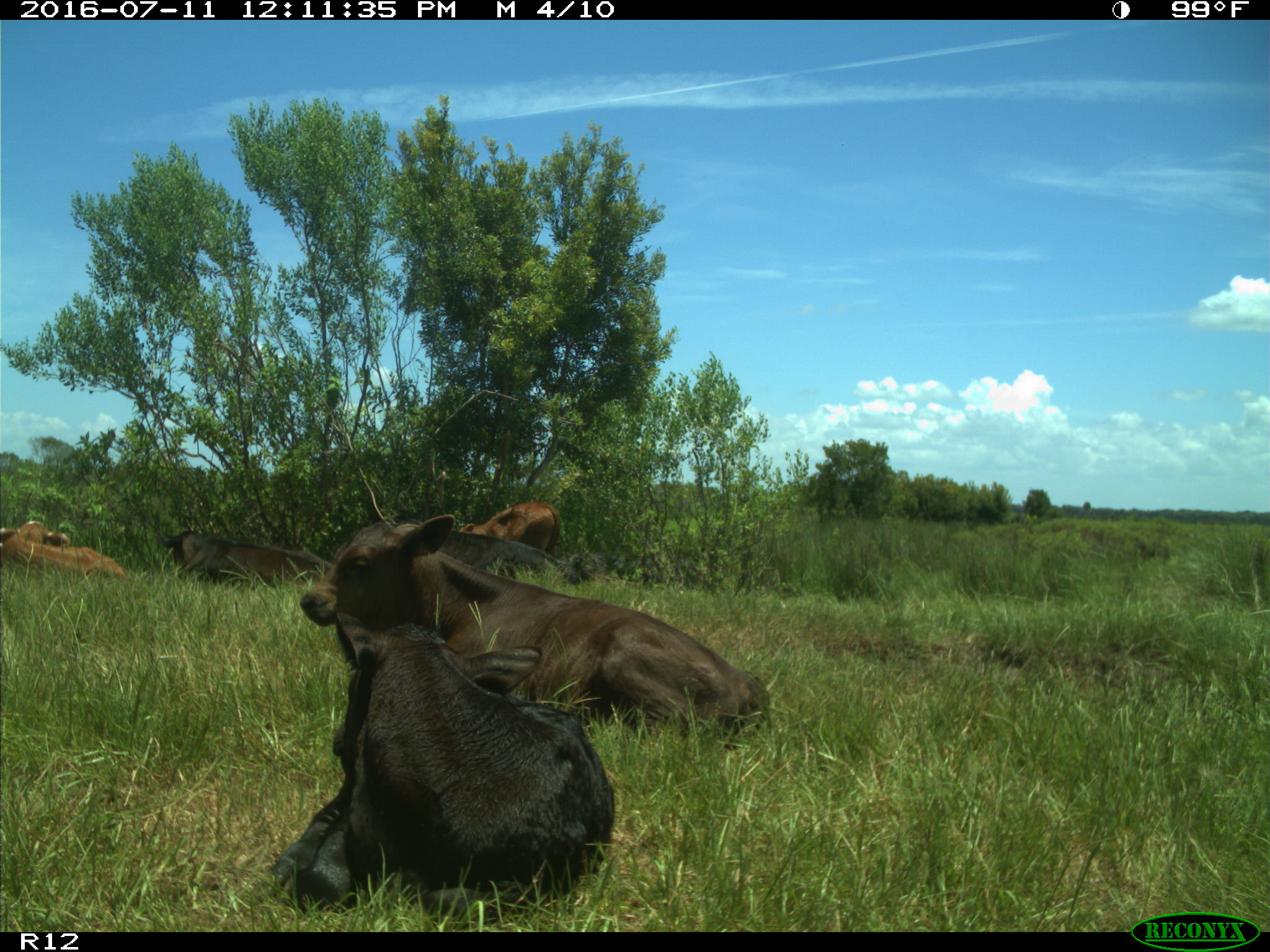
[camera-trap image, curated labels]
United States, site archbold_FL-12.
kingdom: Animalia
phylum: Chordata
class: Mammalia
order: Artiodactyla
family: Bovidae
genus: Bos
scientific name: Bos taurus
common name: domestic cow